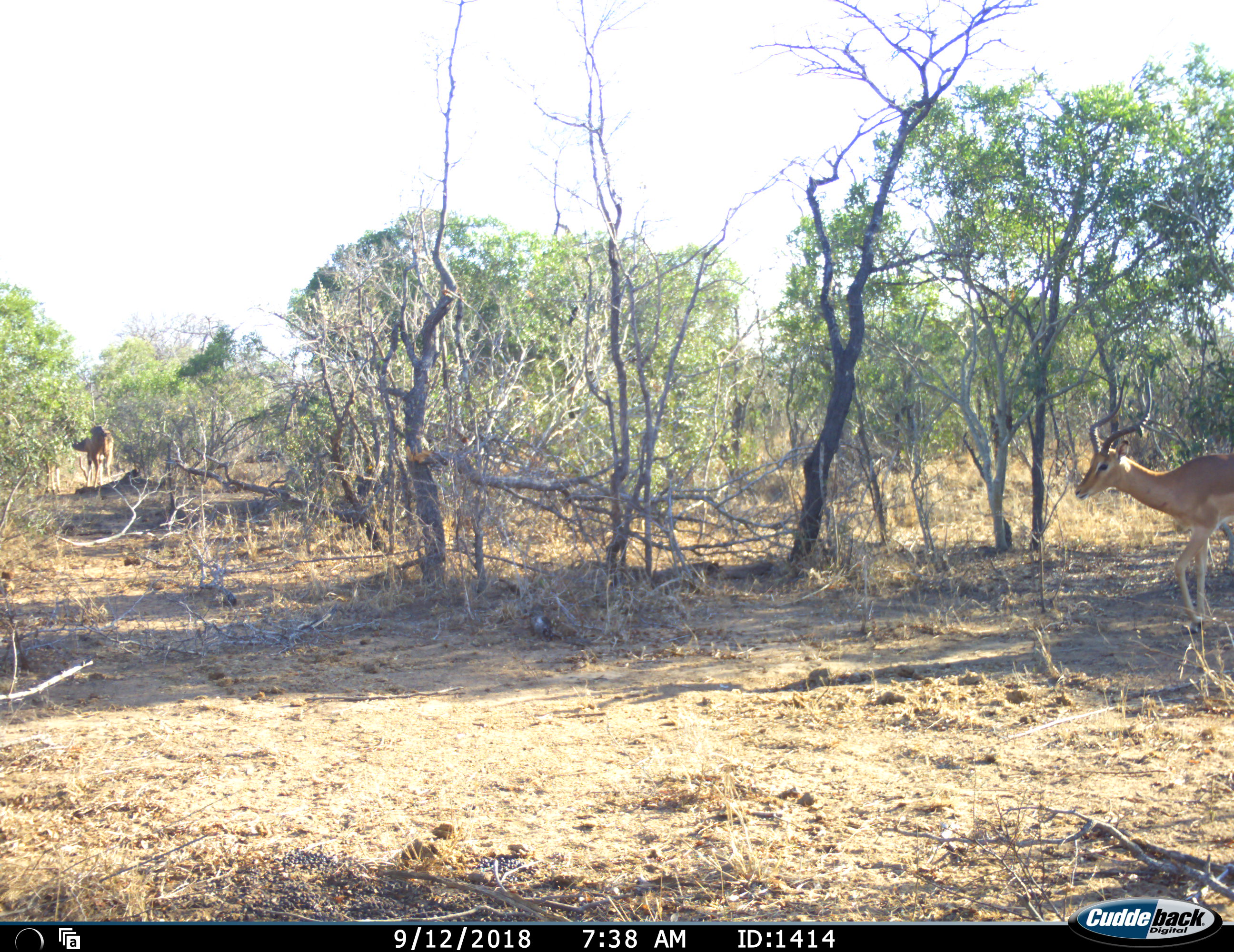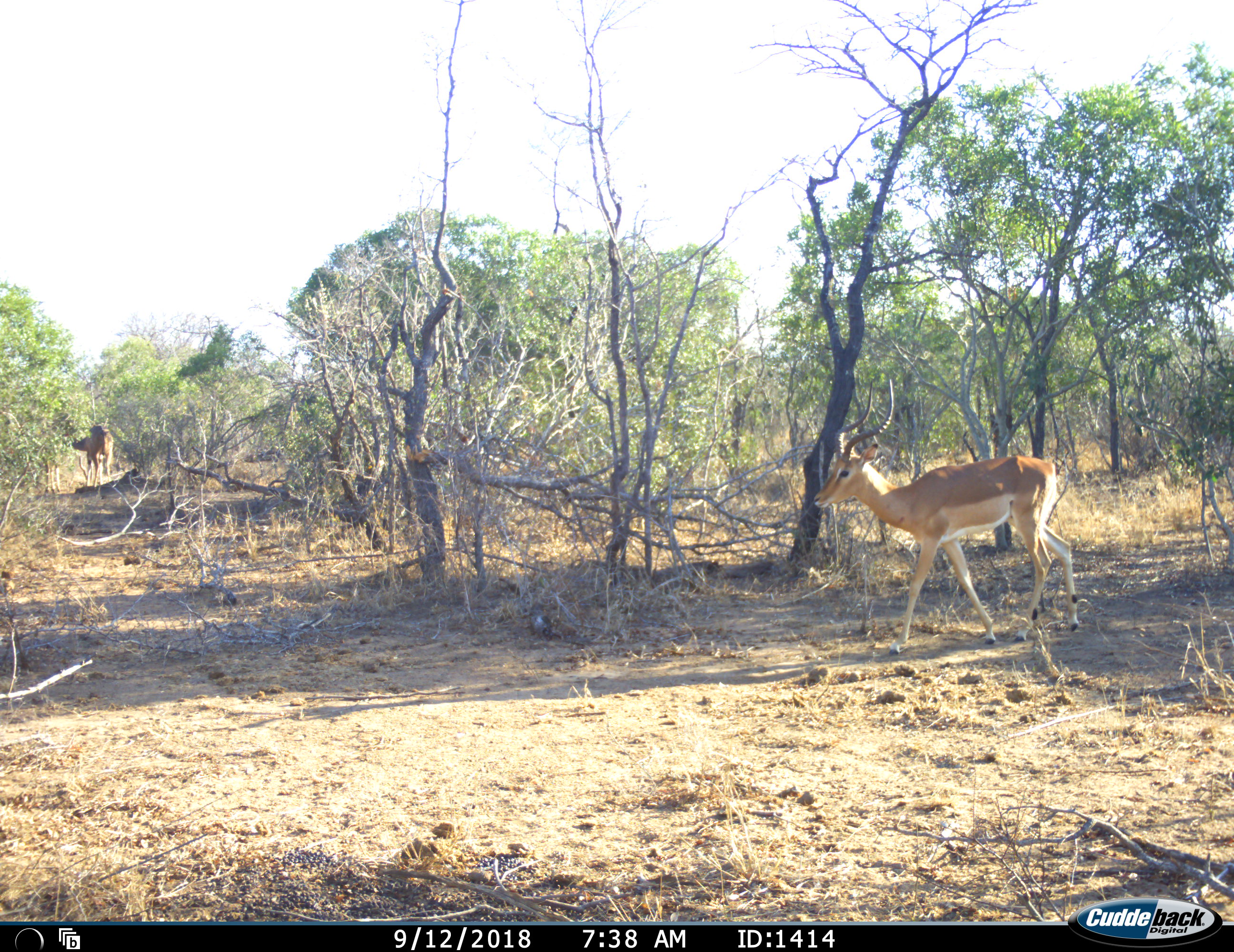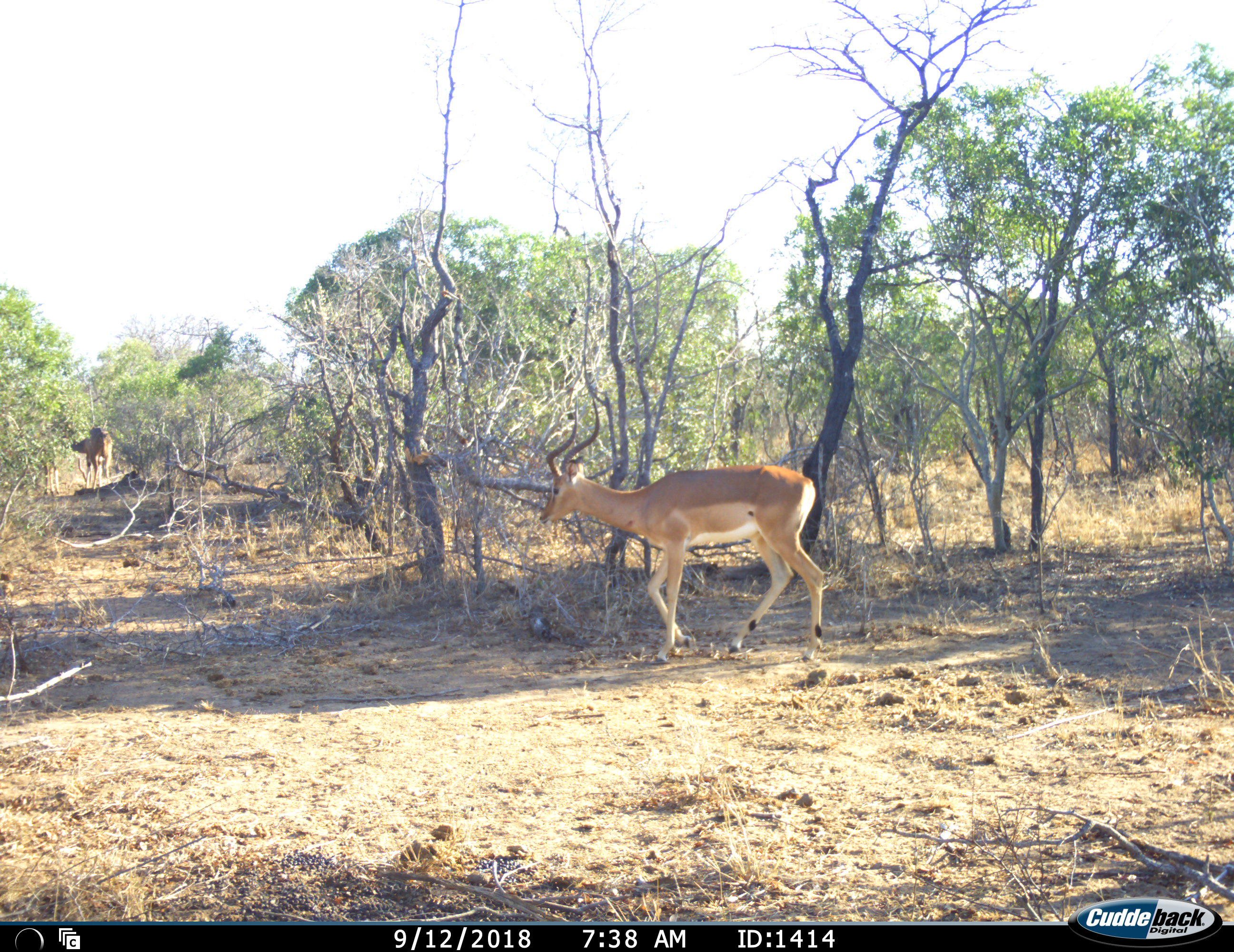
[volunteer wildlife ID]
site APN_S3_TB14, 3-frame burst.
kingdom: Animalia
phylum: Chordata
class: Mammalia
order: Artiodactyla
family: Bovidae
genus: Aepyceros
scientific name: Aepyceros melampus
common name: impala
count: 1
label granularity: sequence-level